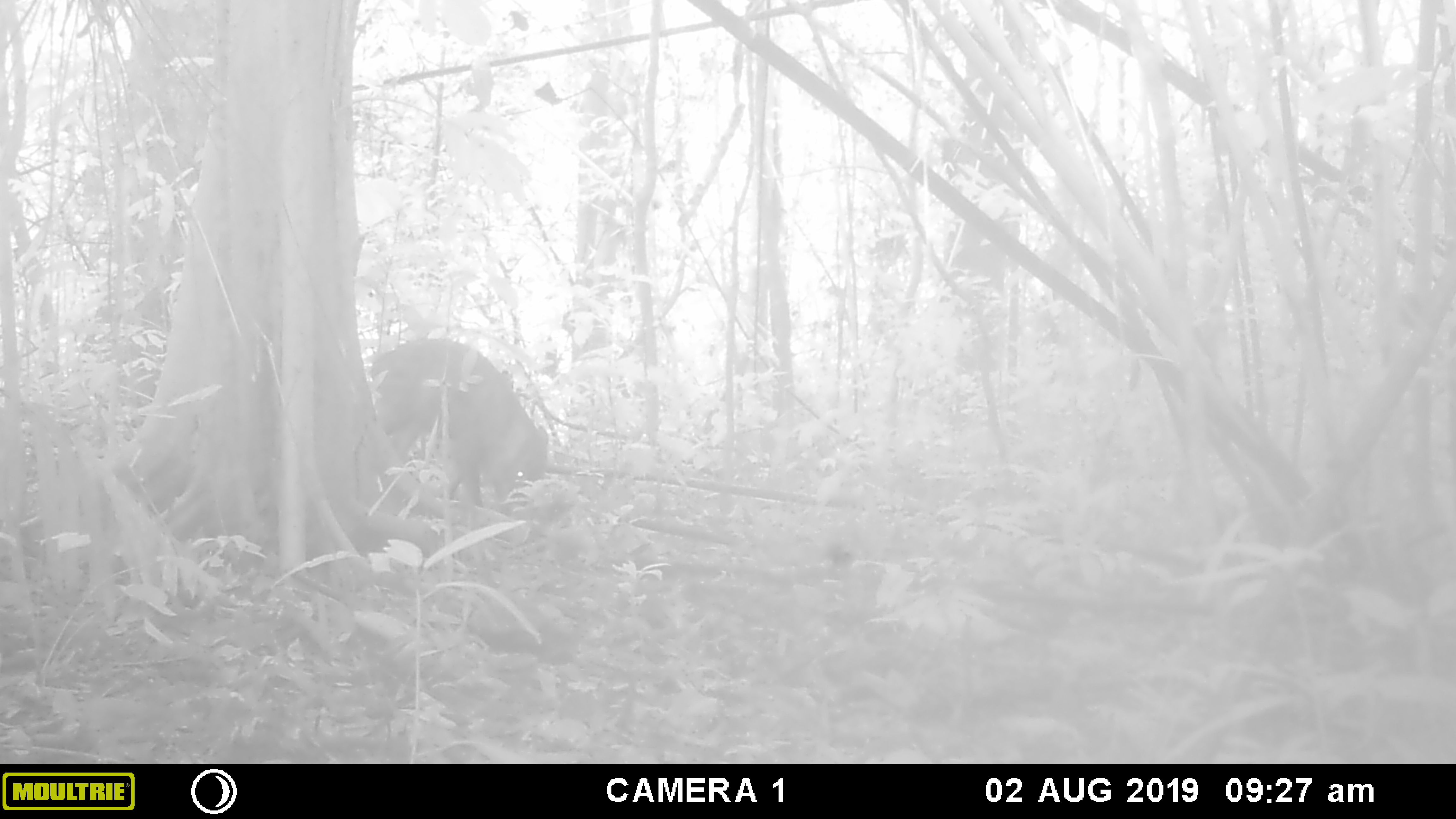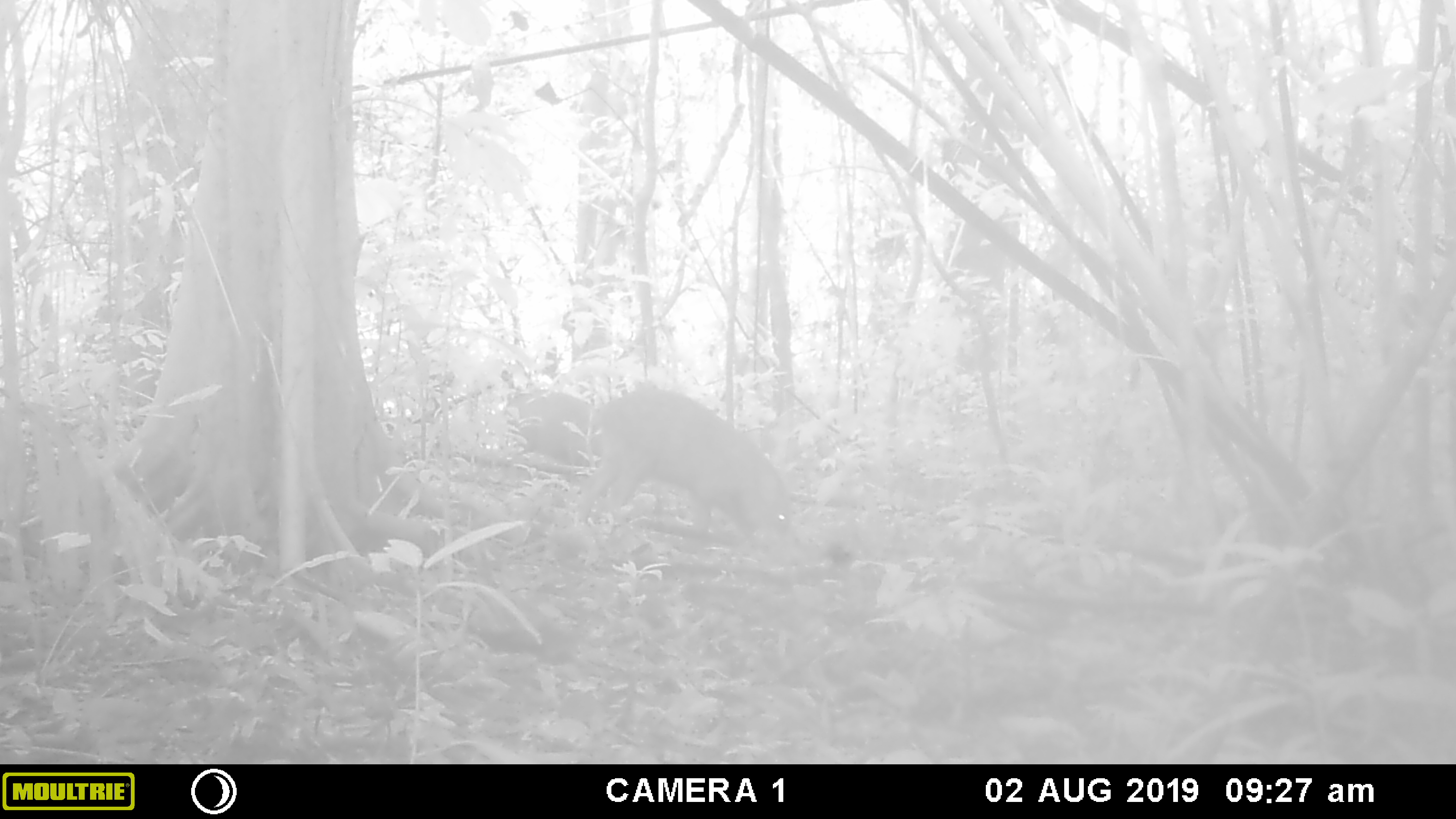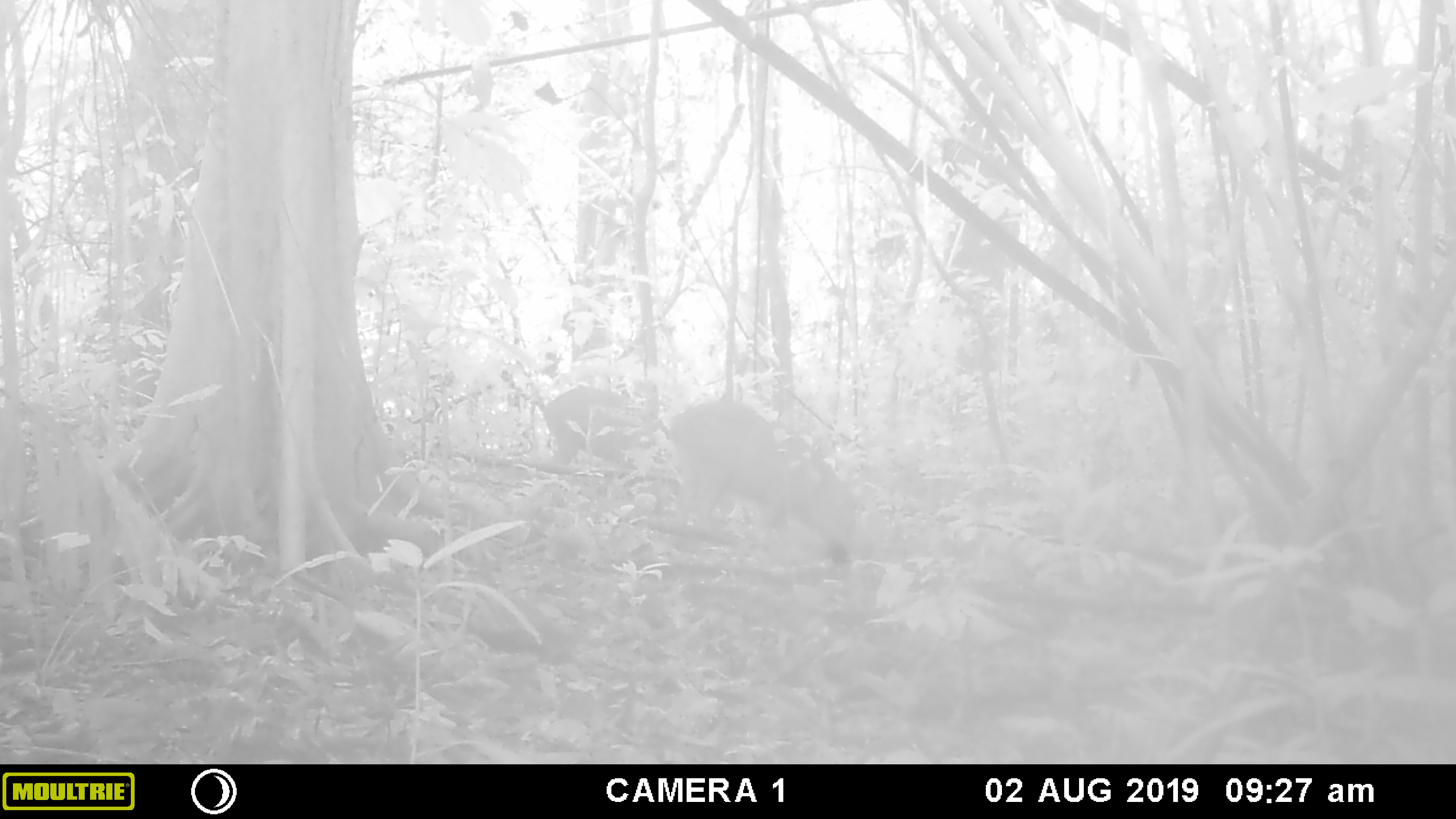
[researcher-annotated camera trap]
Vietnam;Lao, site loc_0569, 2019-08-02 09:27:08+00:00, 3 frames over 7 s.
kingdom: Animalia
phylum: Chordata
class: Mammalia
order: Artiodactyla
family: Suidae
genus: Sus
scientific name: Sus scrofa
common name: eurasian wild pig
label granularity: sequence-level